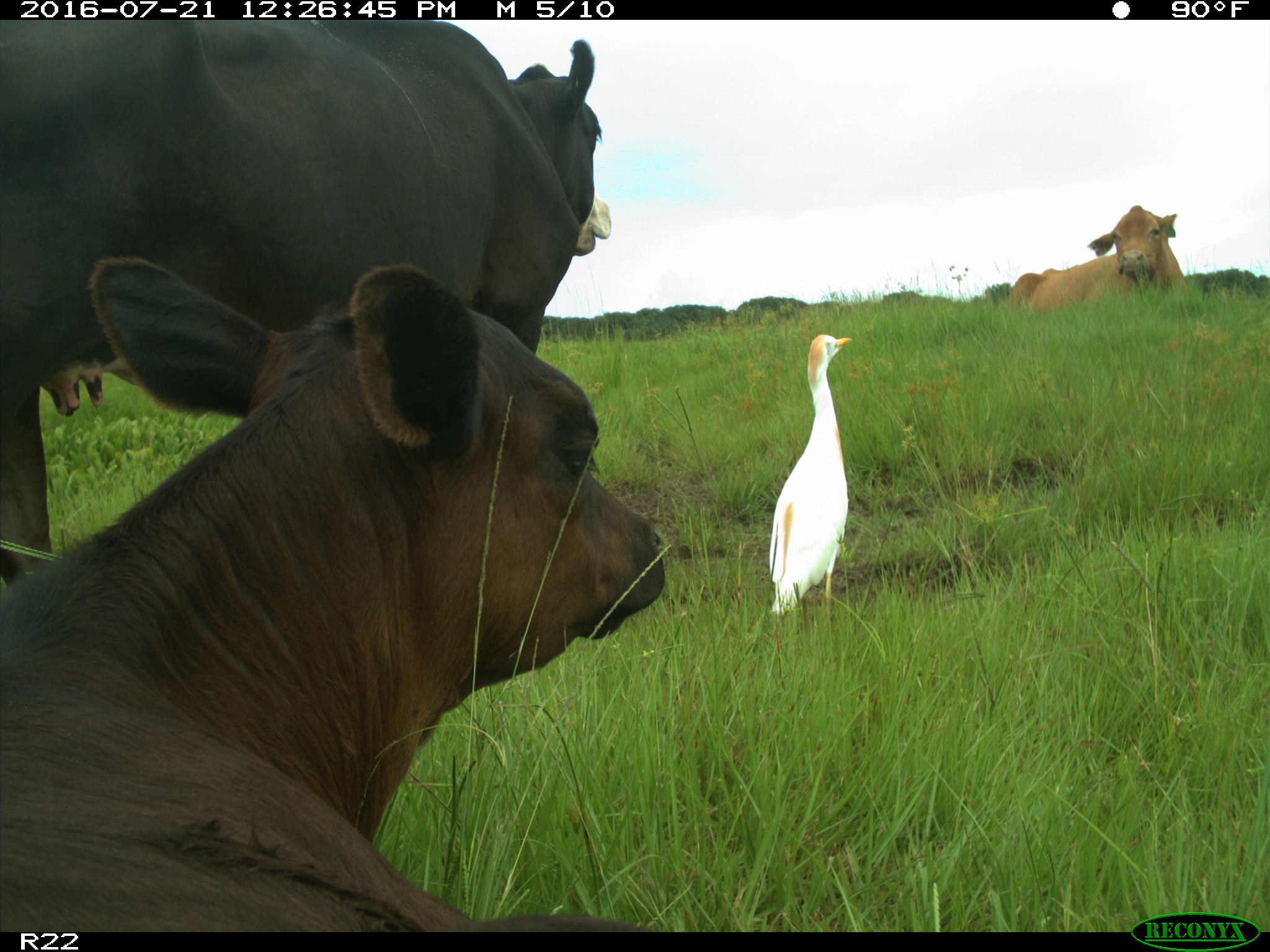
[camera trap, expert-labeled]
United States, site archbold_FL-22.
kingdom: Animalia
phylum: Chordata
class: Mammalia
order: Artiodactyla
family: Bovidae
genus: Bos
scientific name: Bos taurus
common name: domestic cow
Bos taurus (domestic cow).